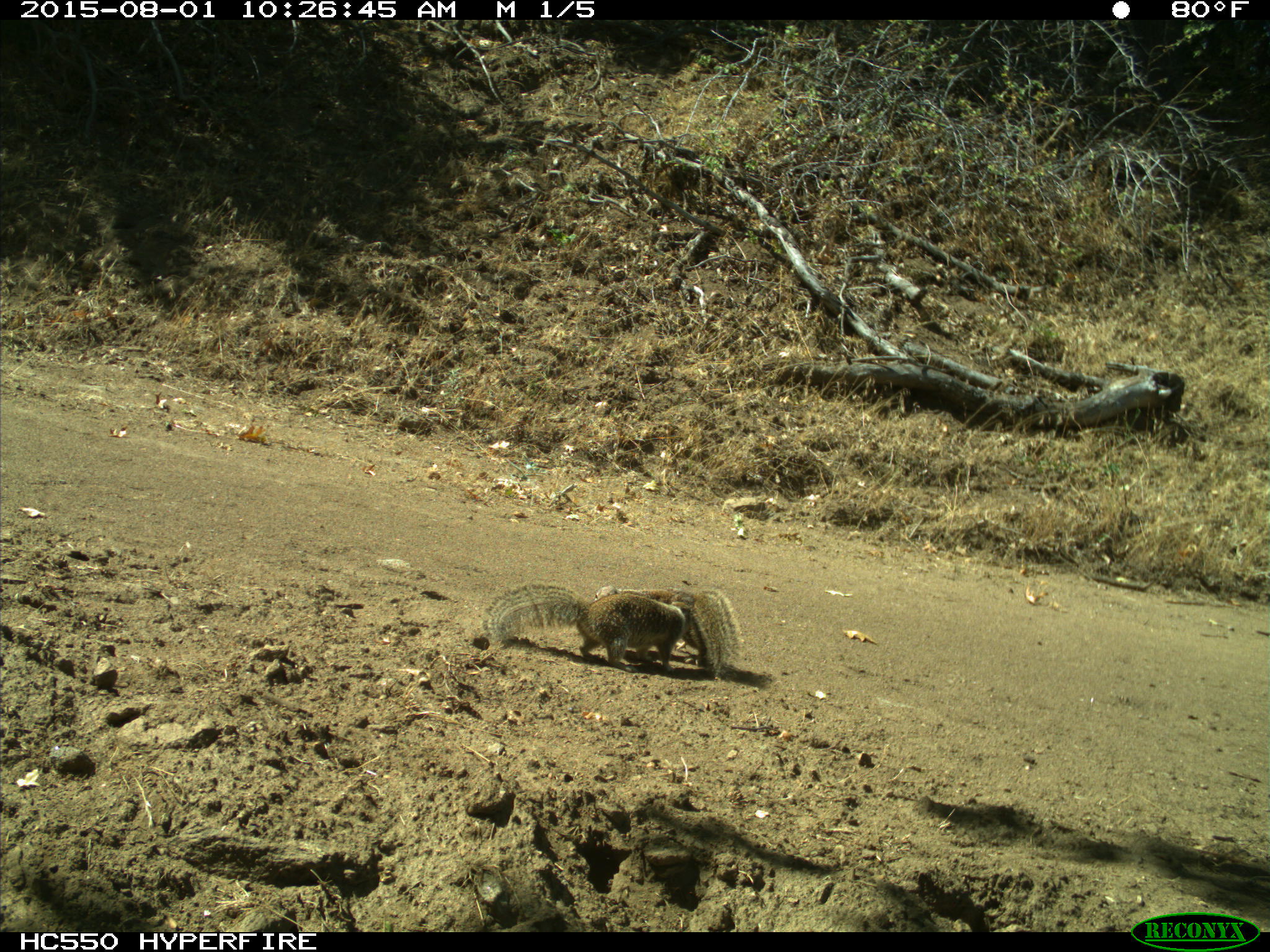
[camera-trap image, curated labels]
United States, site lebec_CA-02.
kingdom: Animalia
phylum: Chordata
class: Mammalia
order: Rodentia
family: Sciuridae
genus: Otospermophilus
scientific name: Otospermophilus beecheyi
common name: california ground squirrel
Otospermophilus beecheyi (california ground squirrel).